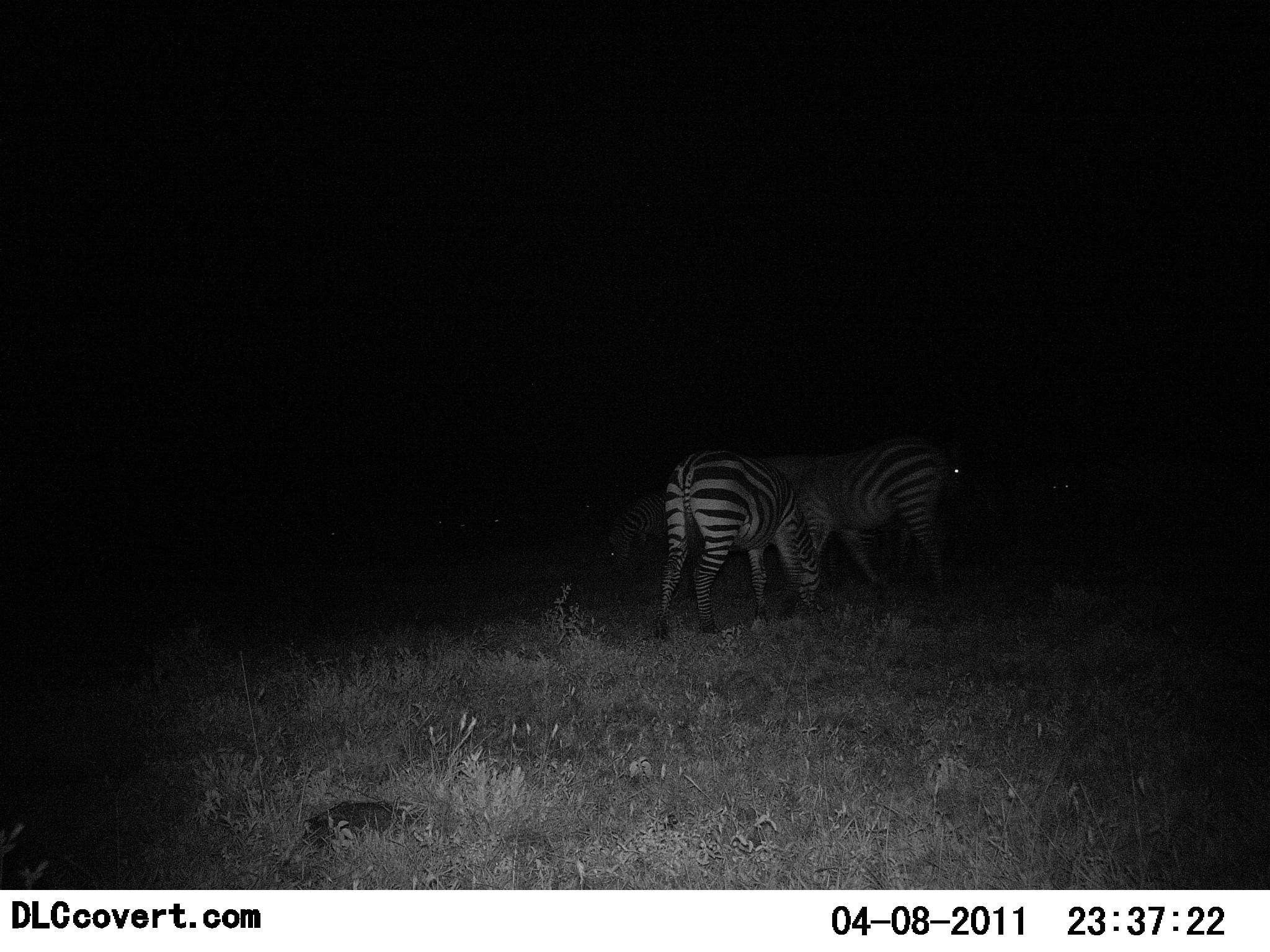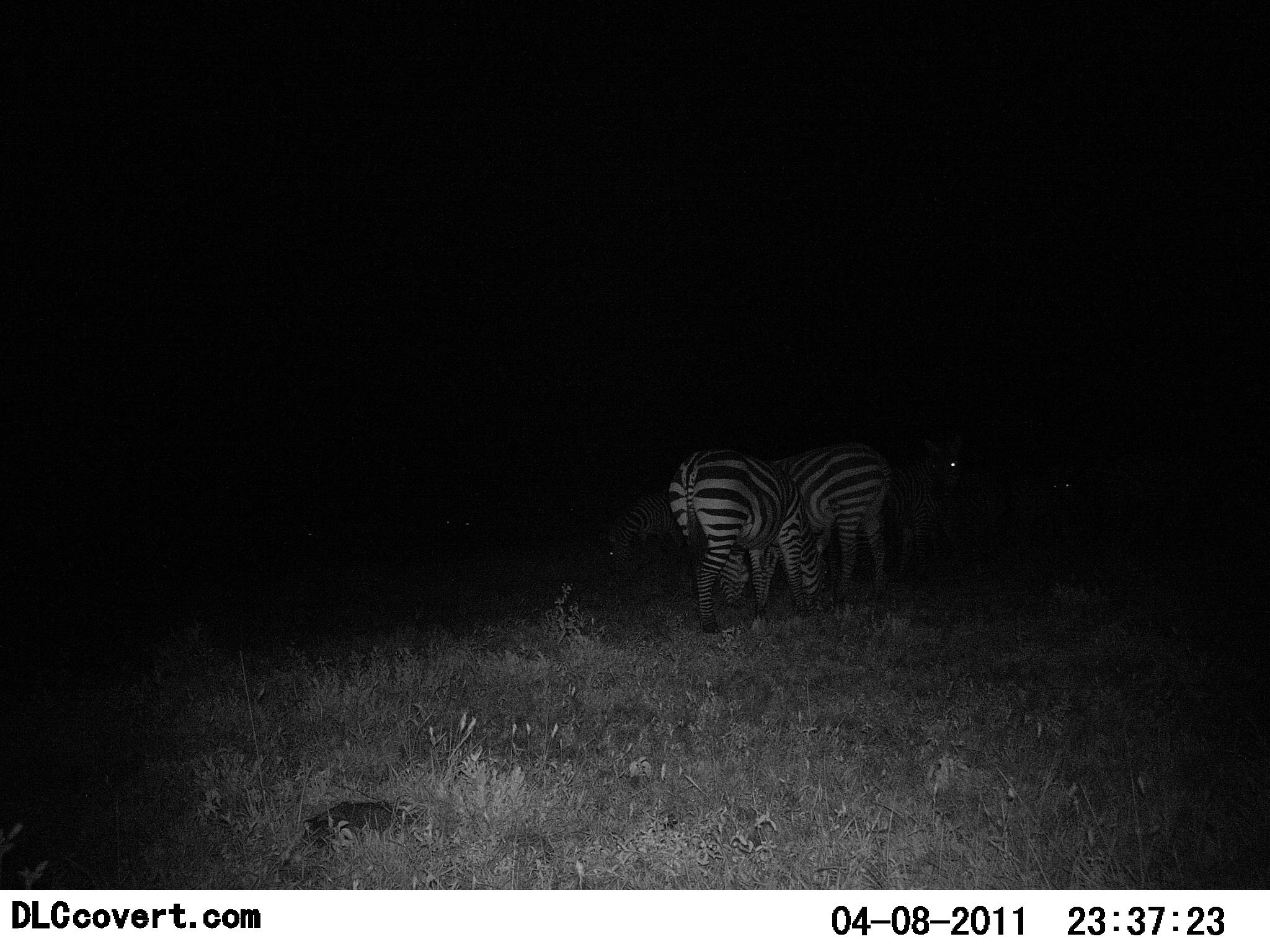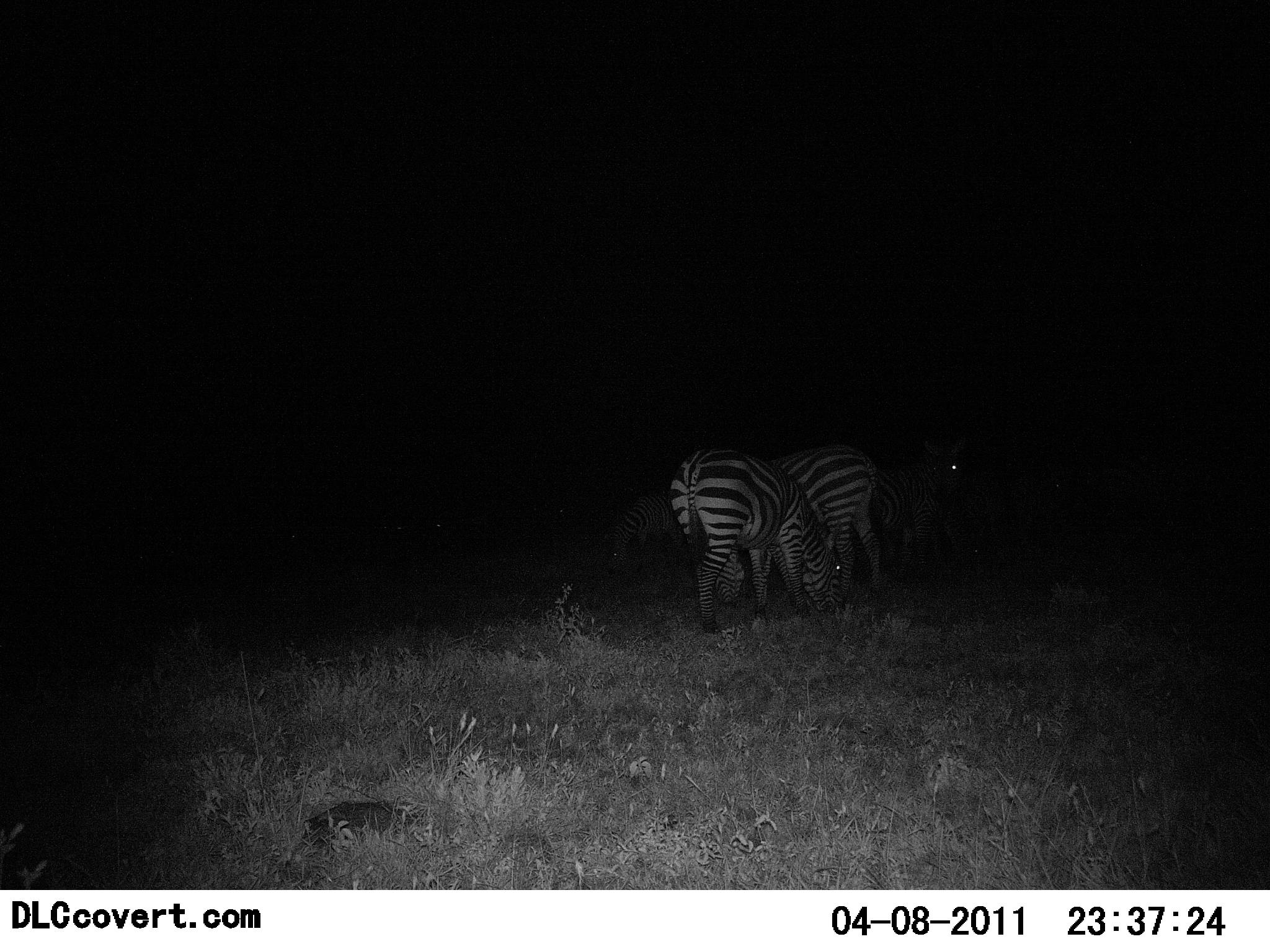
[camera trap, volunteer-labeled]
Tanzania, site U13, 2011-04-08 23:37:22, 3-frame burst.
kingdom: Animalia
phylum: Chordata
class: Mammalia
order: Perissodactyla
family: Equidae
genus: Equus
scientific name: Equus quagga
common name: plains zebra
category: zebra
Zebra (plains zebra) (Equus quagga), count 5. Behavior (volunteer vote fractions): standing 50%, resting 0%, moving 8%, interacting 0%. Young present (vote fraction): 0%. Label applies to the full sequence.